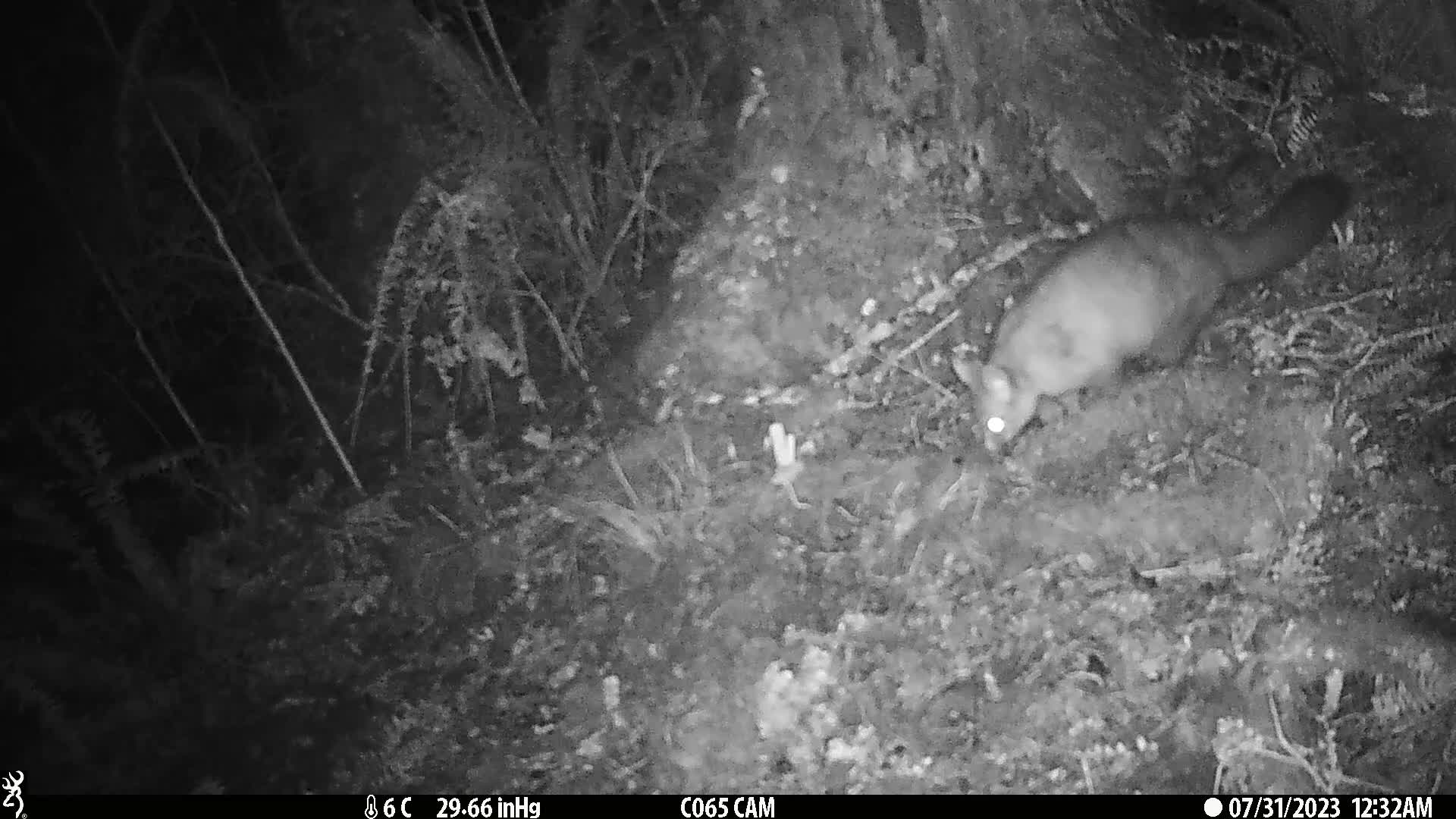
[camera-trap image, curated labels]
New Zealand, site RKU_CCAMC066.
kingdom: Animalia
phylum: Chordata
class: Mammalia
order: Diprotodontia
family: Phalangeridae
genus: Trichosurus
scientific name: Trichosurus vulpecula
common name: common brushtail possum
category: possum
Possum (common brushtail possum) (Trichosurus vulpecula).